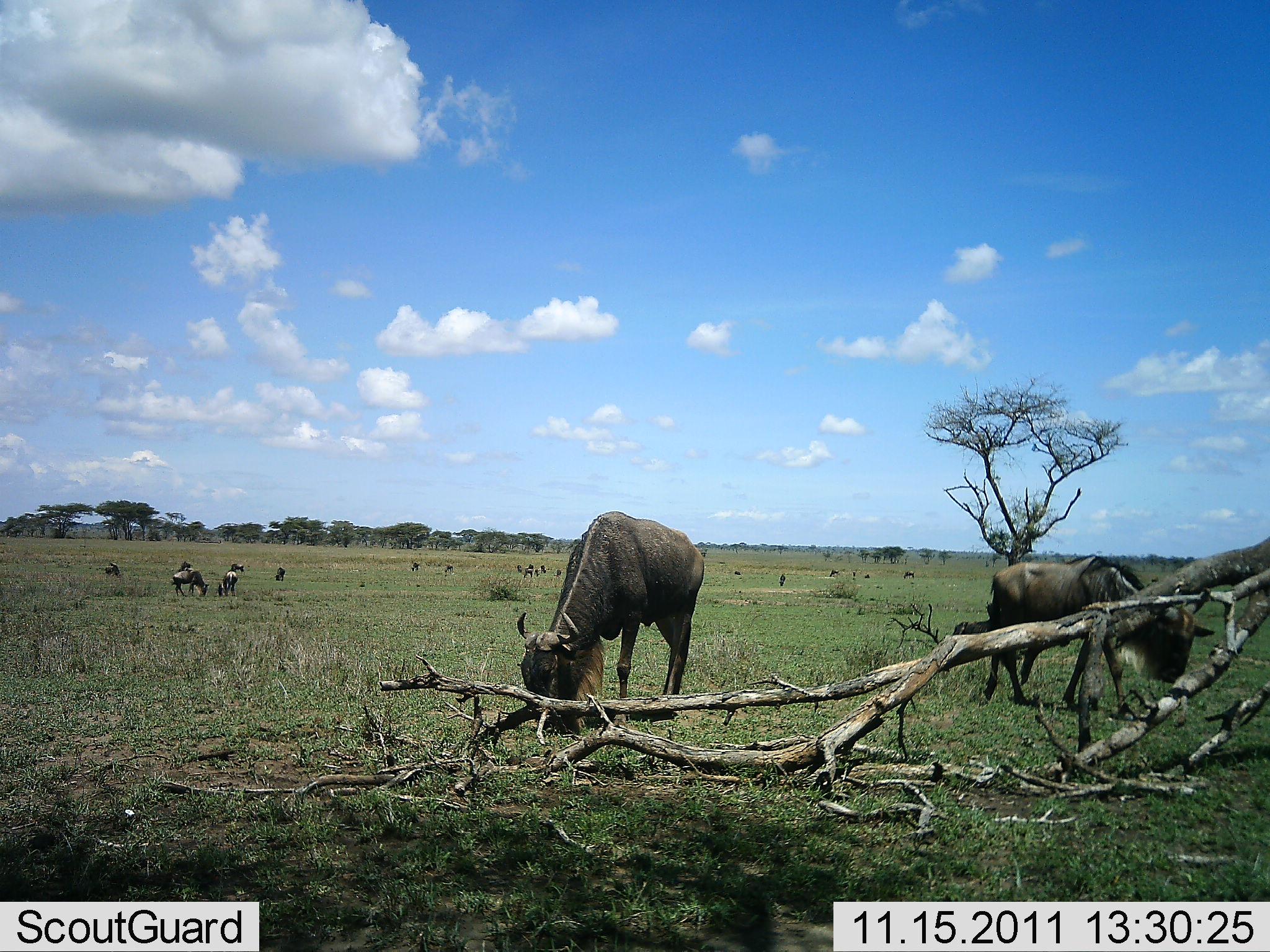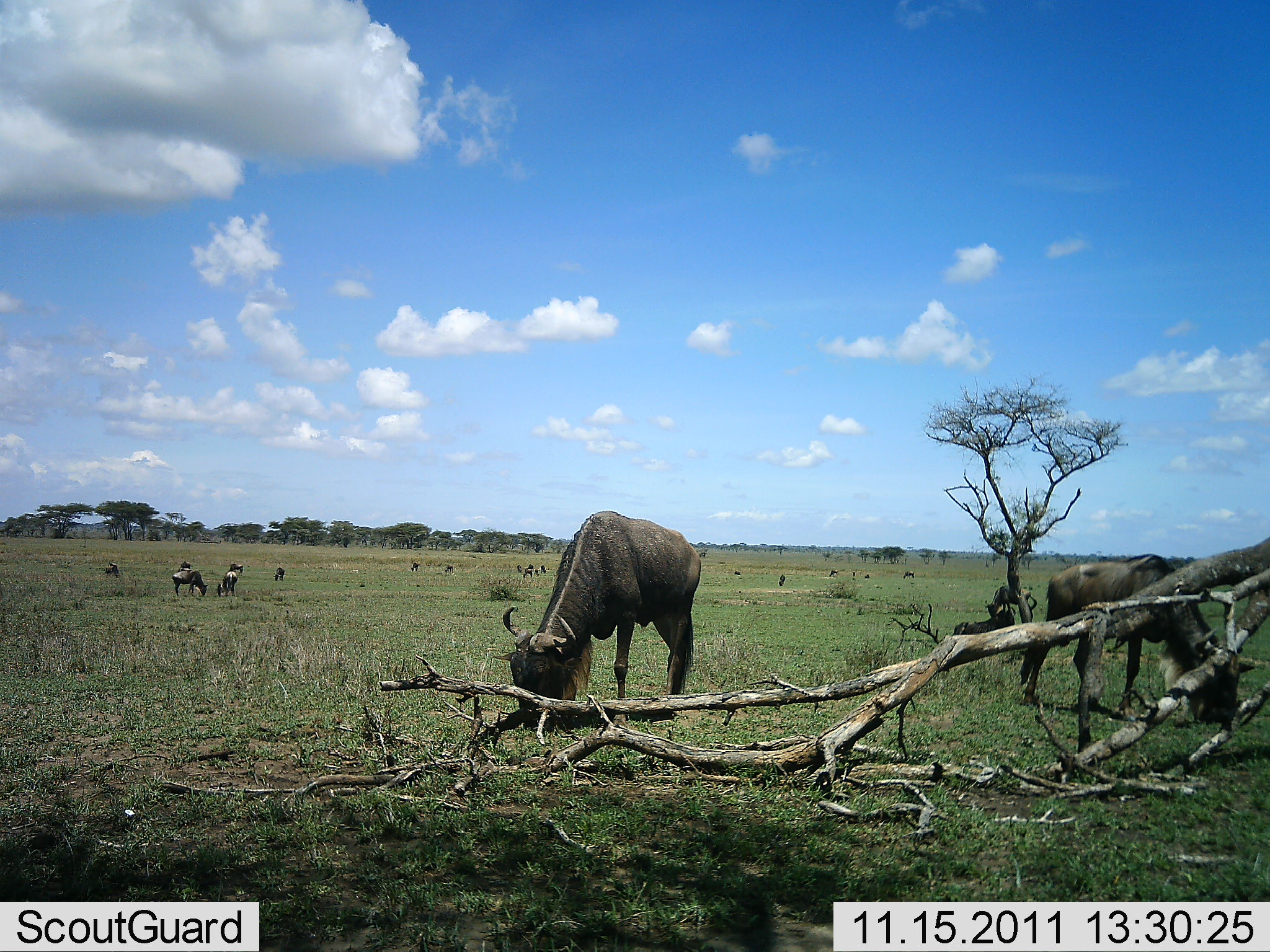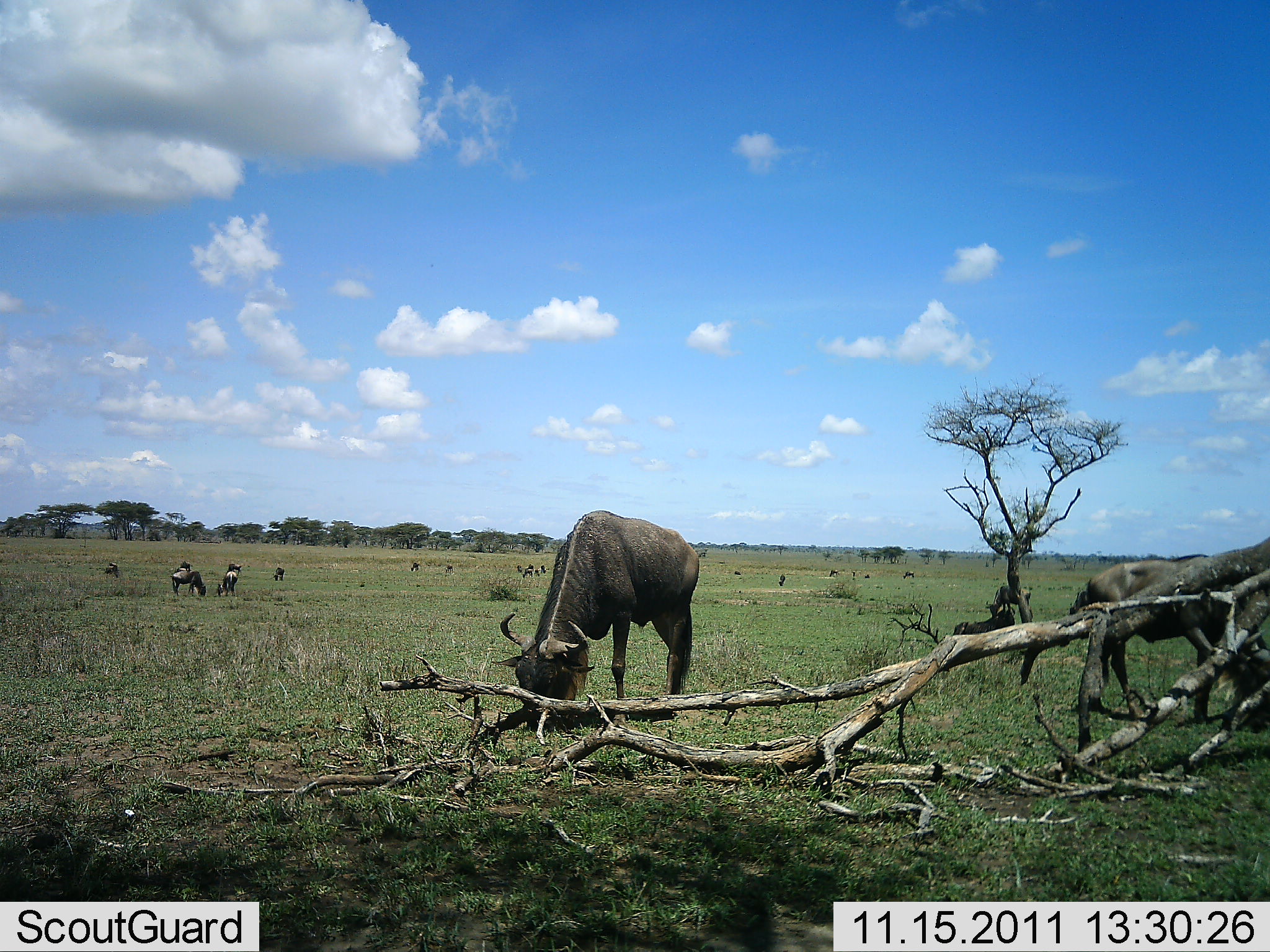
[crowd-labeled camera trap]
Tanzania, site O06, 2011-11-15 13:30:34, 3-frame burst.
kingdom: Animalia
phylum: Chordata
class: Mammalia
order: Artiodactyla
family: Bovidae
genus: Connochaetes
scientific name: Connochaetes taurinus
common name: blue wildebeest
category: wildebeest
Wildebeest (blue wildebeest) (Connochaetes taurinus), count 10. Behavior (volunteer vote fractions): standing 40%, resting 0%, moving 7%, interacting 0%. Young present (vote fraction): 0%. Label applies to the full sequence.